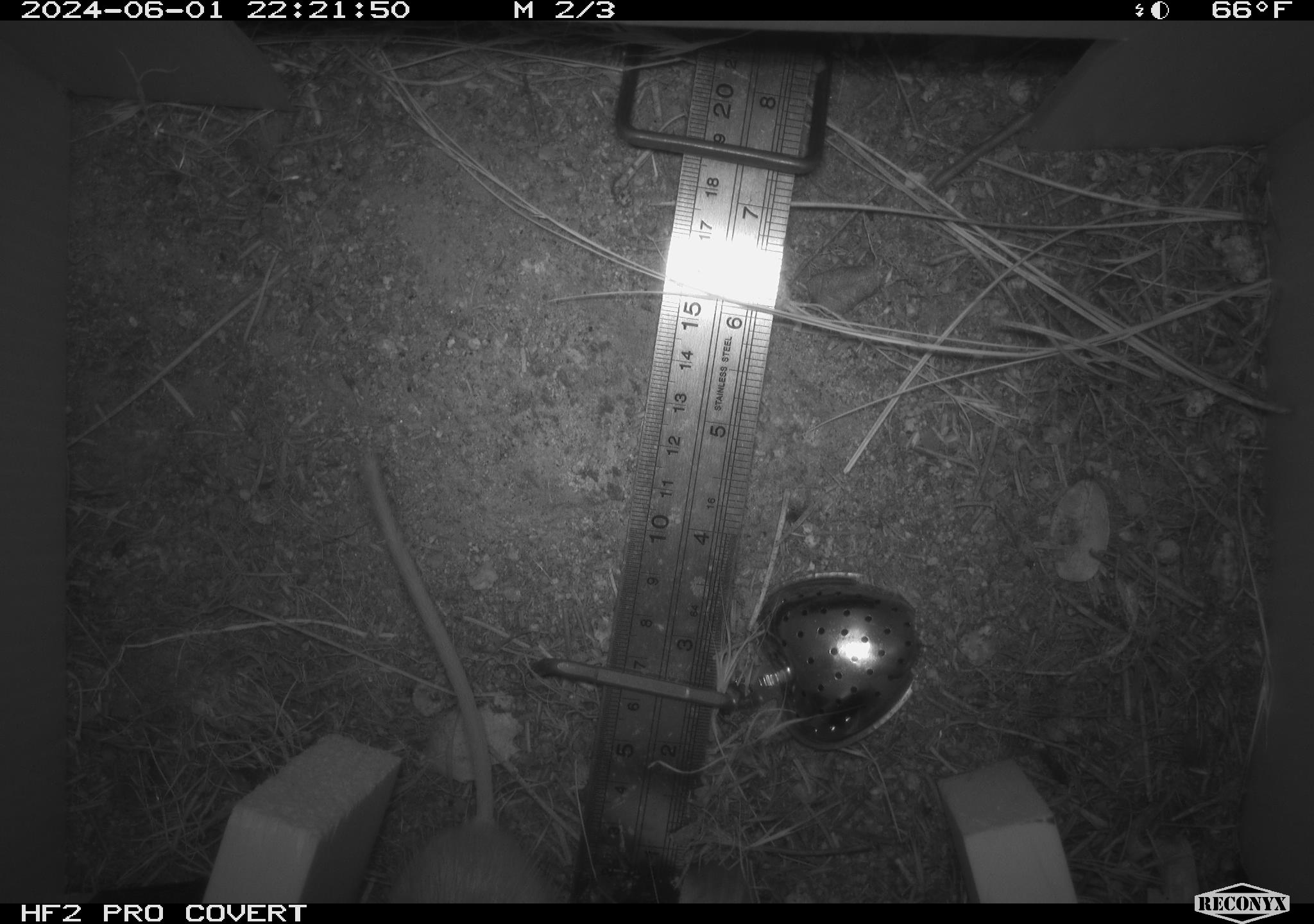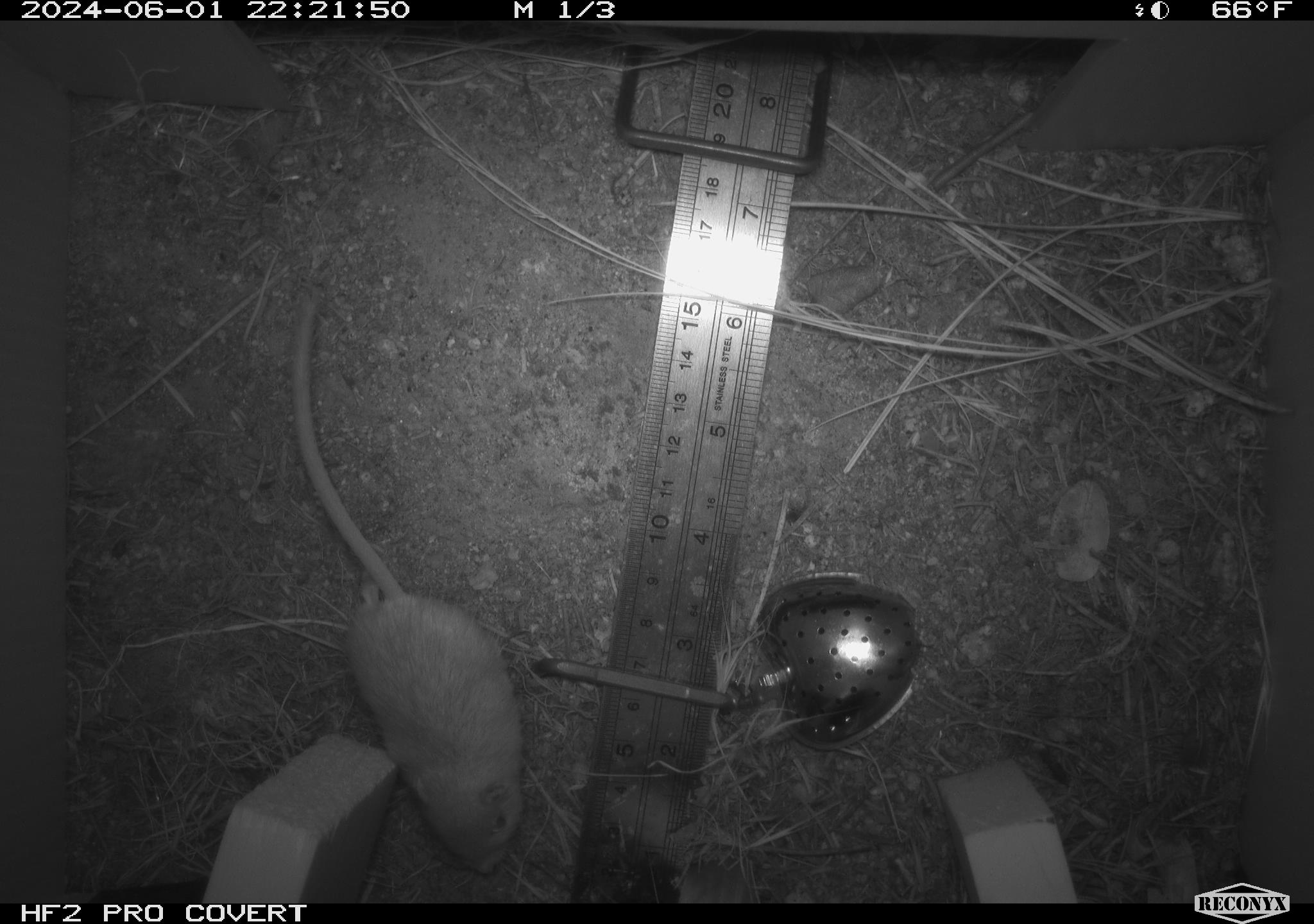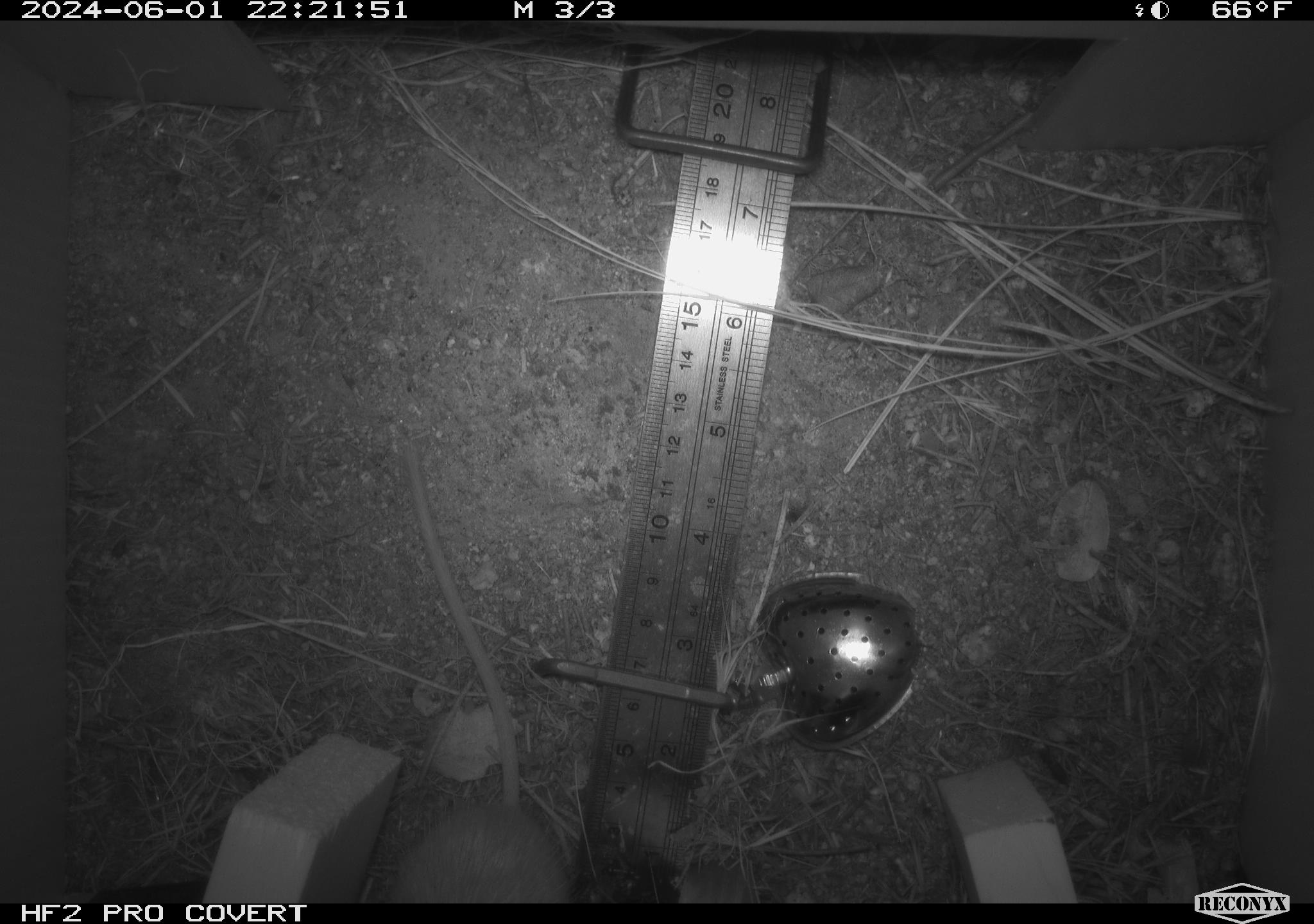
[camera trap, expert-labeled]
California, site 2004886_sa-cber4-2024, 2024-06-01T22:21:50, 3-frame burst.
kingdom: Animalia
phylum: Chordata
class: Mammalia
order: Rodentia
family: Heteromyidae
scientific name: Heteromyidae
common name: kangaroo rats and pocket mice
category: heteromyidae family